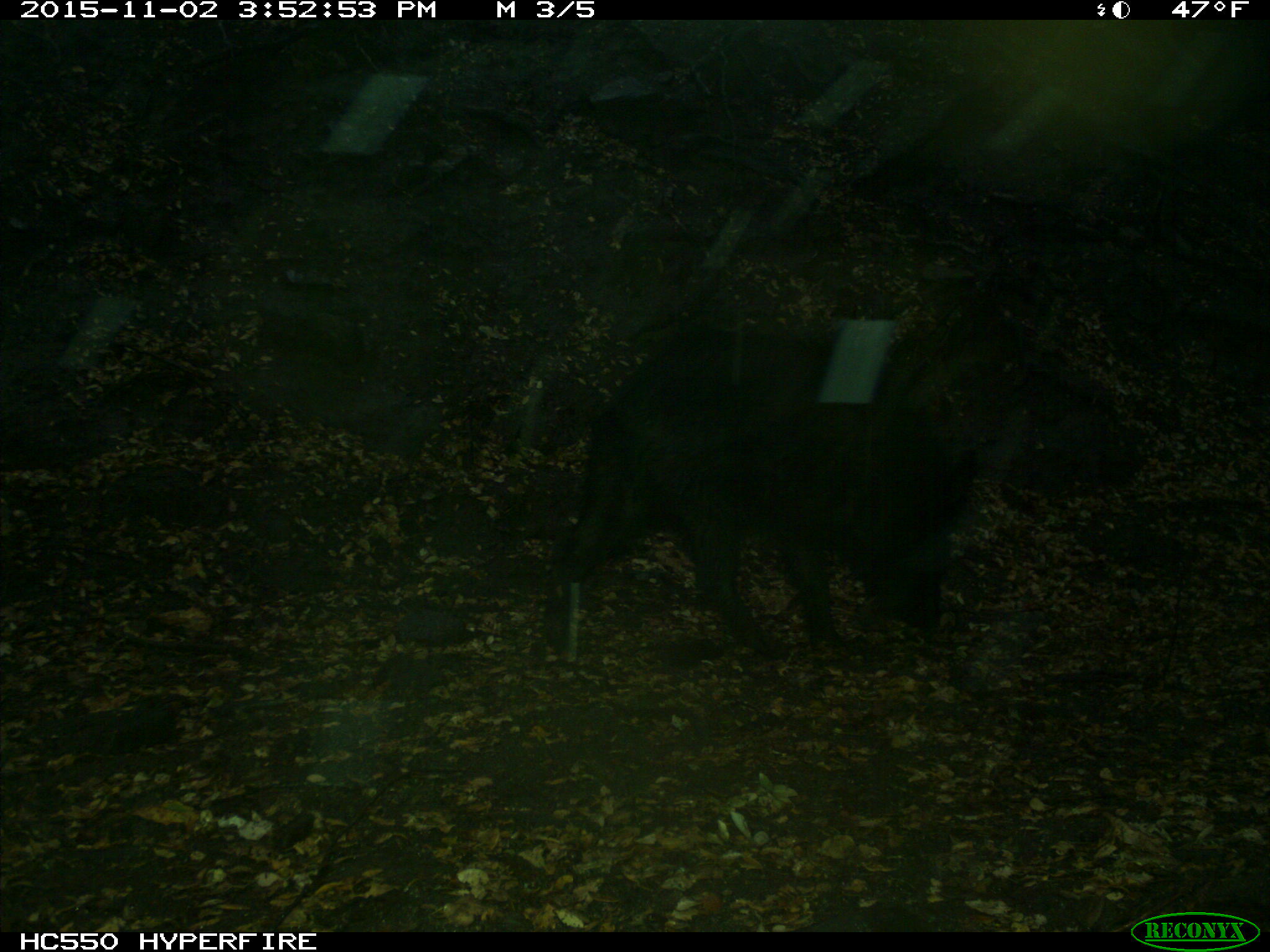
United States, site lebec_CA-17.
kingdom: Animalia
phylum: Chordata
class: Mammalia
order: Artiodactyla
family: Suidae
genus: Sus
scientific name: Sus scrofa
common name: wild boar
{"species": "Sus scrofa (wild boar)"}